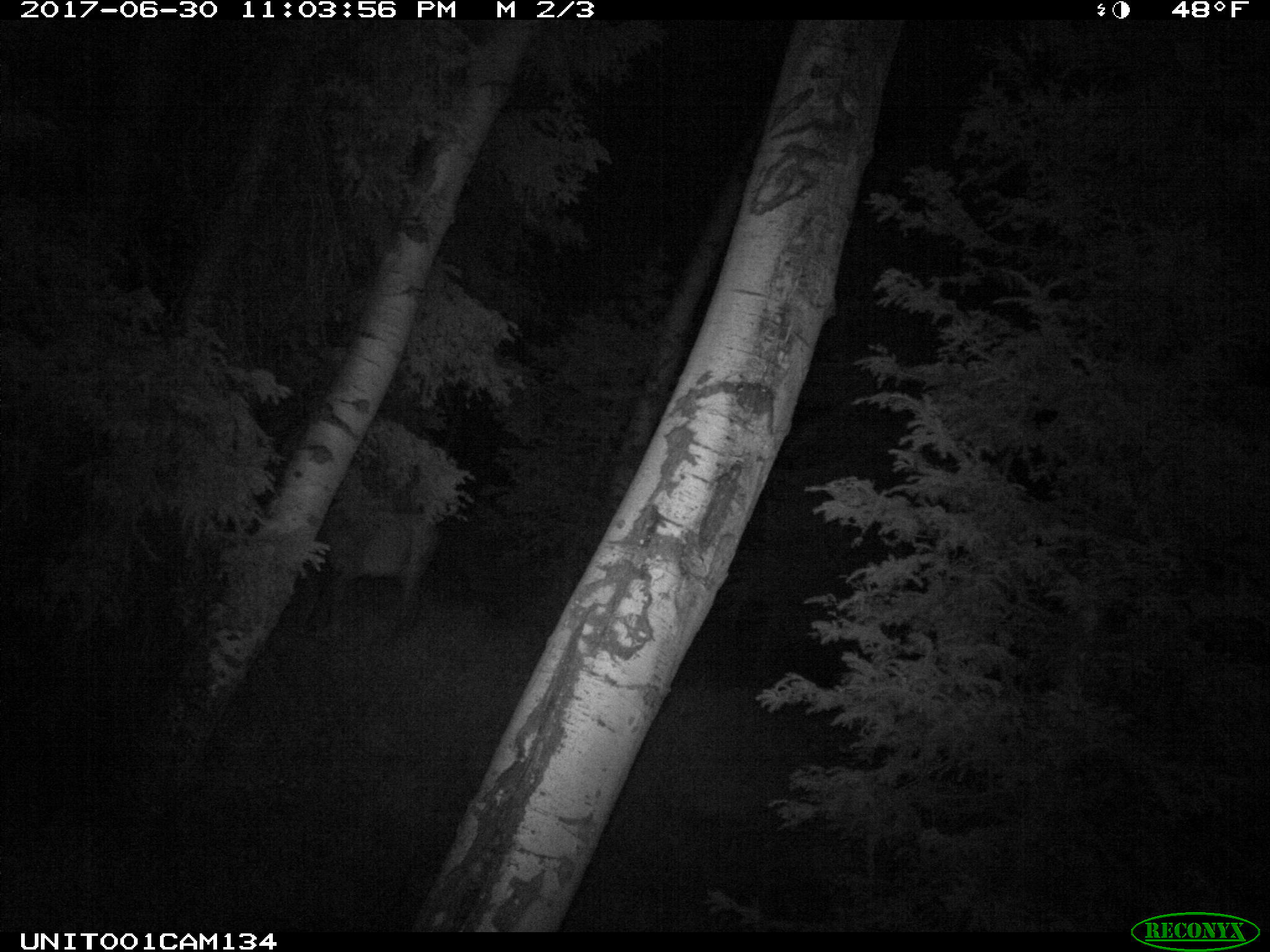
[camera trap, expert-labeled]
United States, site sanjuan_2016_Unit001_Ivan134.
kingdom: Animalia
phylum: Chordata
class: Mammalia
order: Artiodactyla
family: Cervidae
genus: Cervus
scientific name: Cervus elaphus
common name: red deer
Cervus elaphus (red deer).